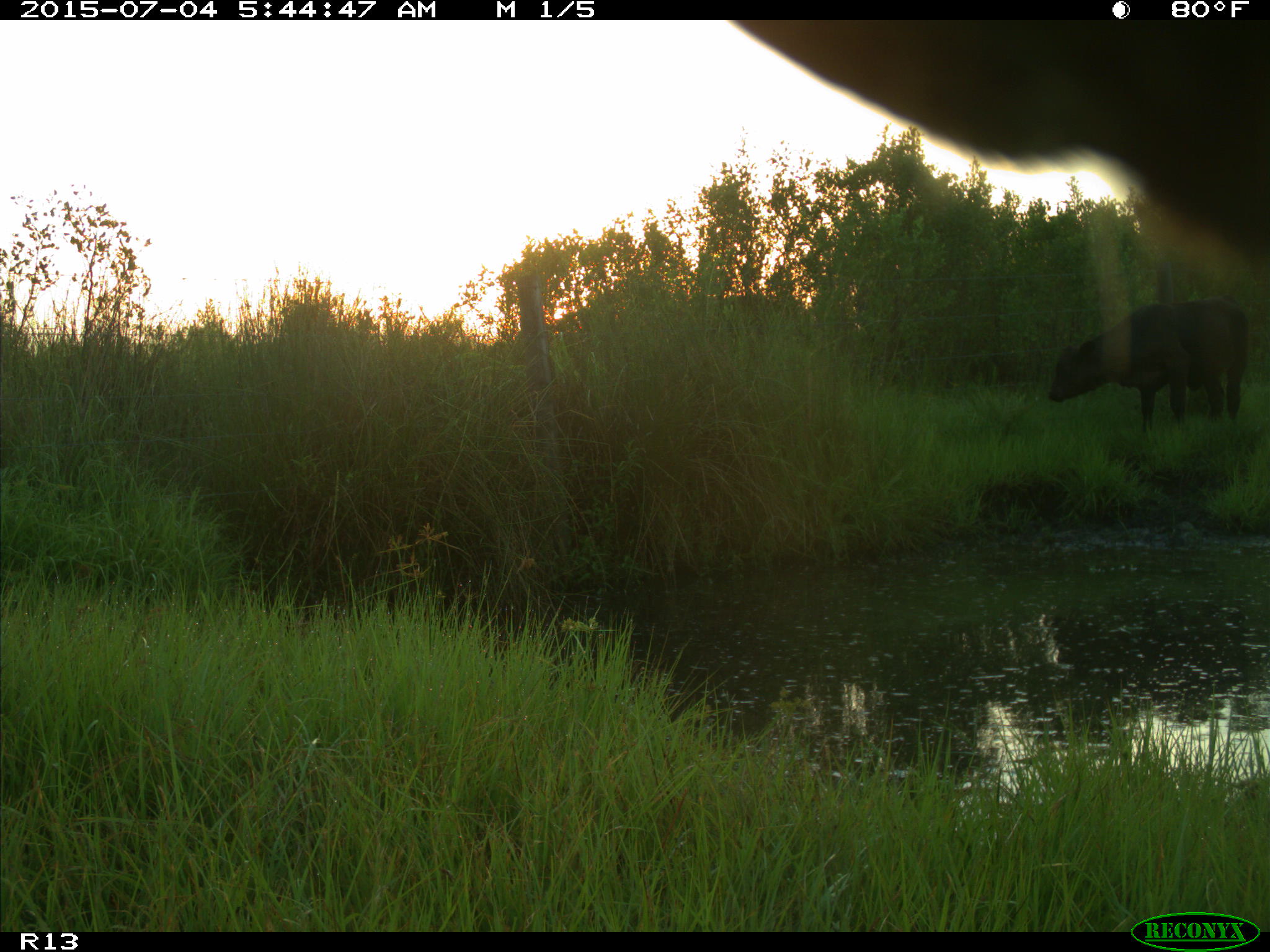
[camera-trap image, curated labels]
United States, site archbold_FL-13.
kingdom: Animalia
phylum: Chordata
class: Mammalia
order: Artiodactyla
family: Bovidae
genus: Bos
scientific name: Bos taurus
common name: domestic cow